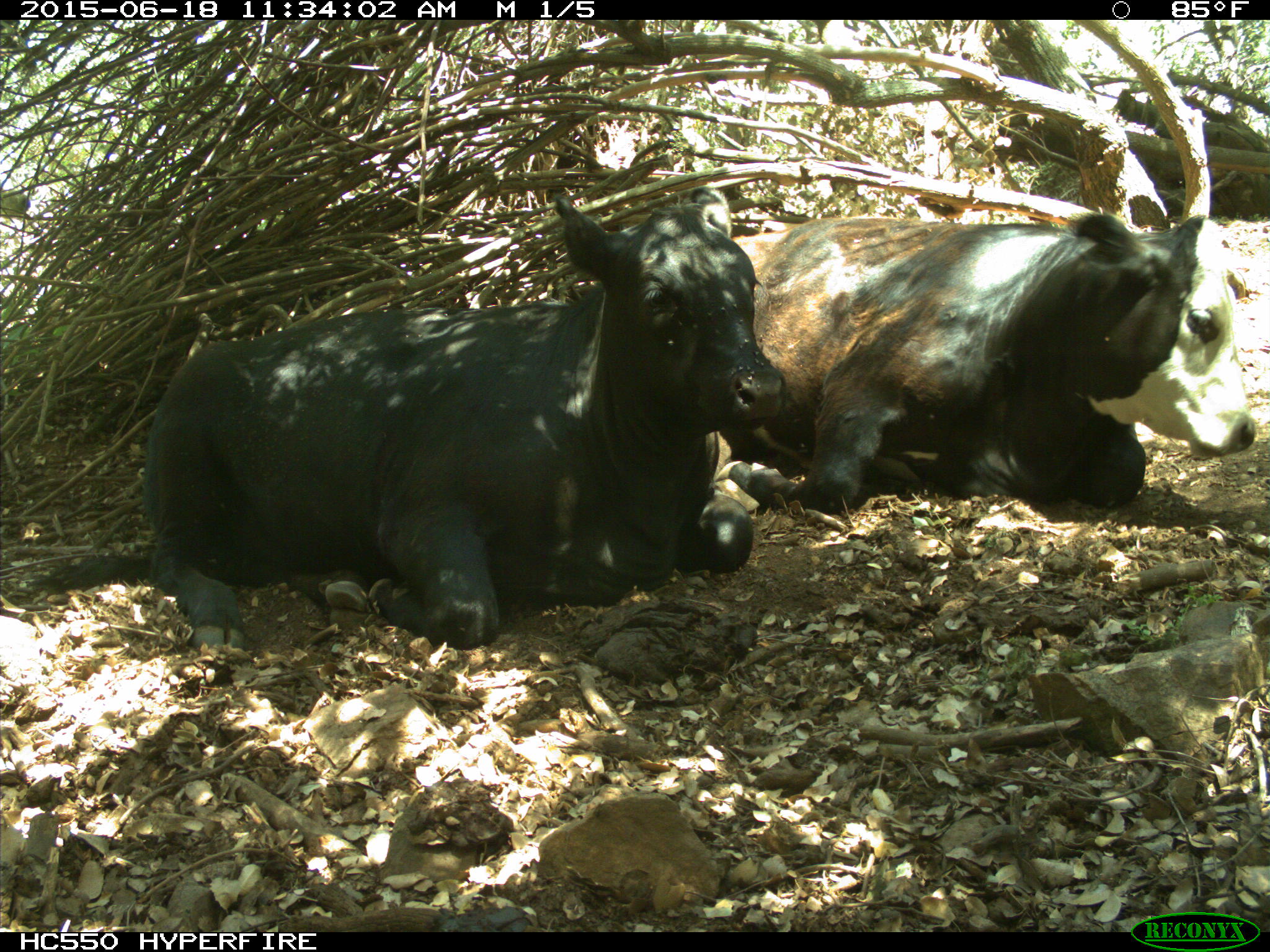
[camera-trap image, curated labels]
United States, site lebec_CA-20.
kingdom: Animalia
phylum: Chordata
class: Mammalia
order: Artiodactyla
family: Bovidae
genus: Bos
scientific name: Bos taurus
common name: domestic cow